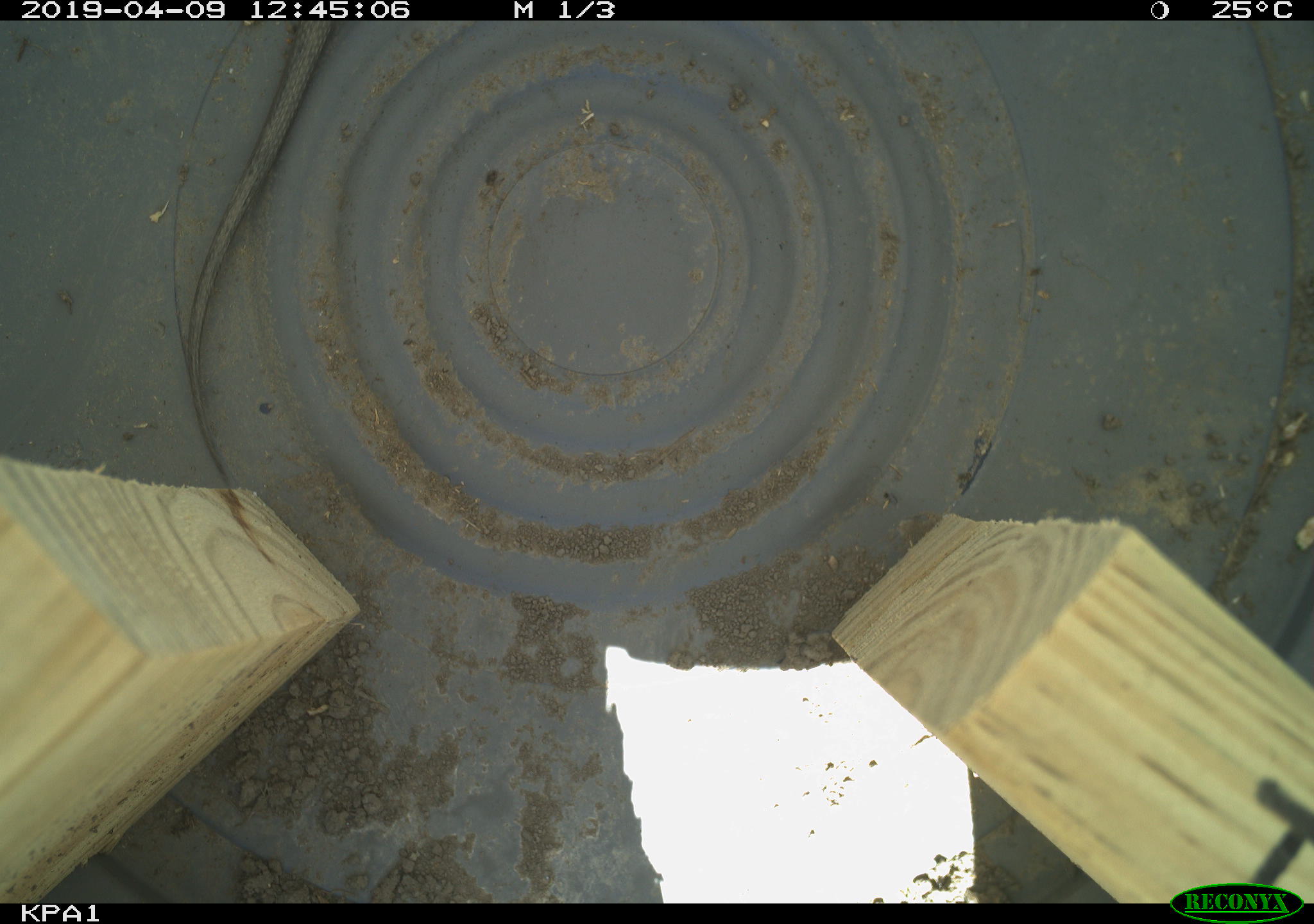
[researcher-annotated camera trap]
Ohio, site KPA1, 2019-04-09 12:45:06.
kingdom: Animalia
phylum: Chordata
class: Reptilia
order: Squamata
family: Colubridae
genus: Thamnophis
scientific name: Thamnophis sirtalis sirtalis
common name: eastern gartersnake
Eastern gartersnake (Thamnophis sirtalis sirtalis).